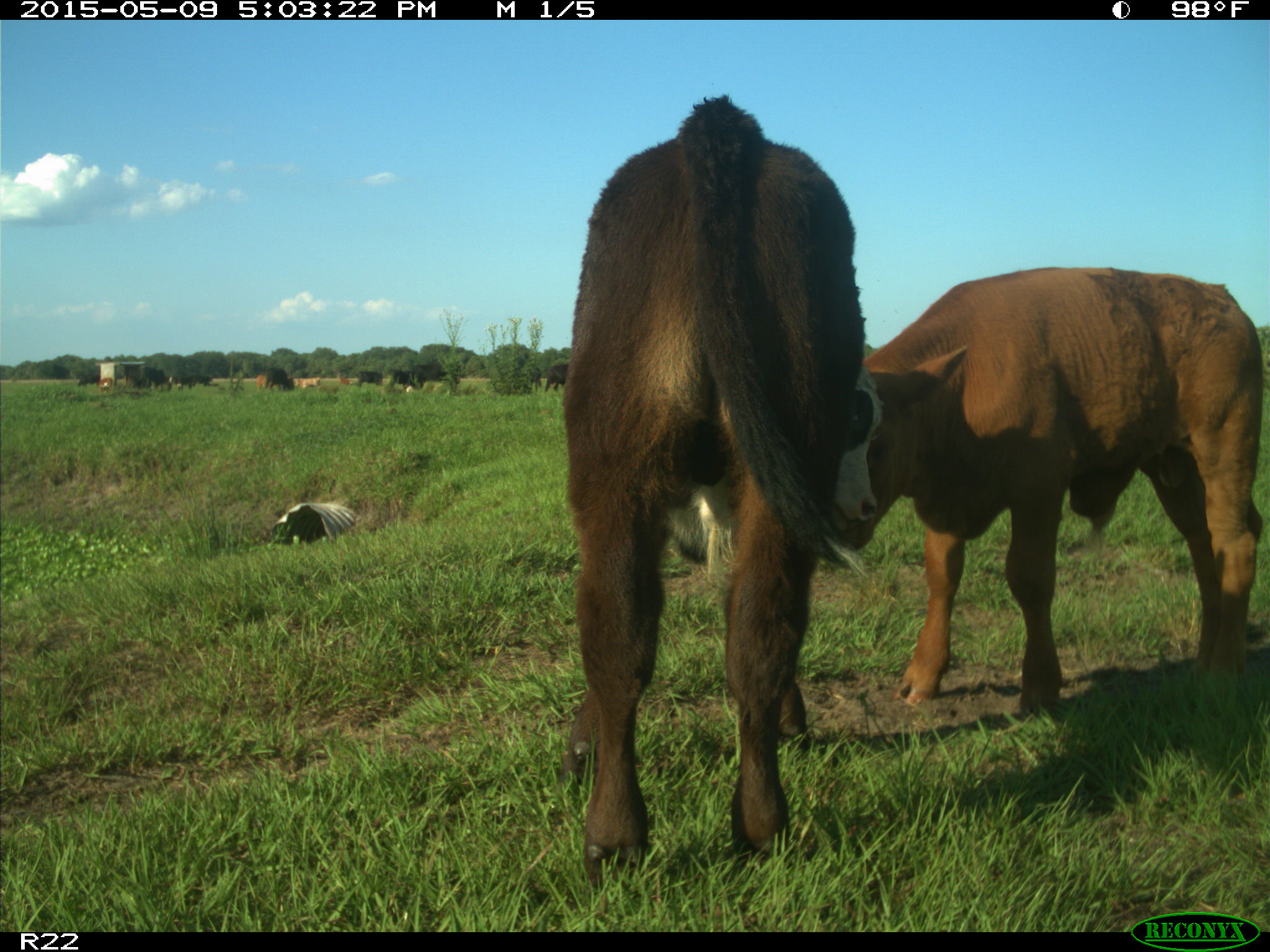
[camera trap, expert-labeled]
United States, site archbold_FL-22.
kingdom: Animalia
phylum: Chordata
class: Mammalia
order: Artiodactyla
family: Bovidae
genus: Bos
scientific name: Bos taurus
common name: domestic cow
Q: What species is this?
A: Bos taurus (domestic cow).